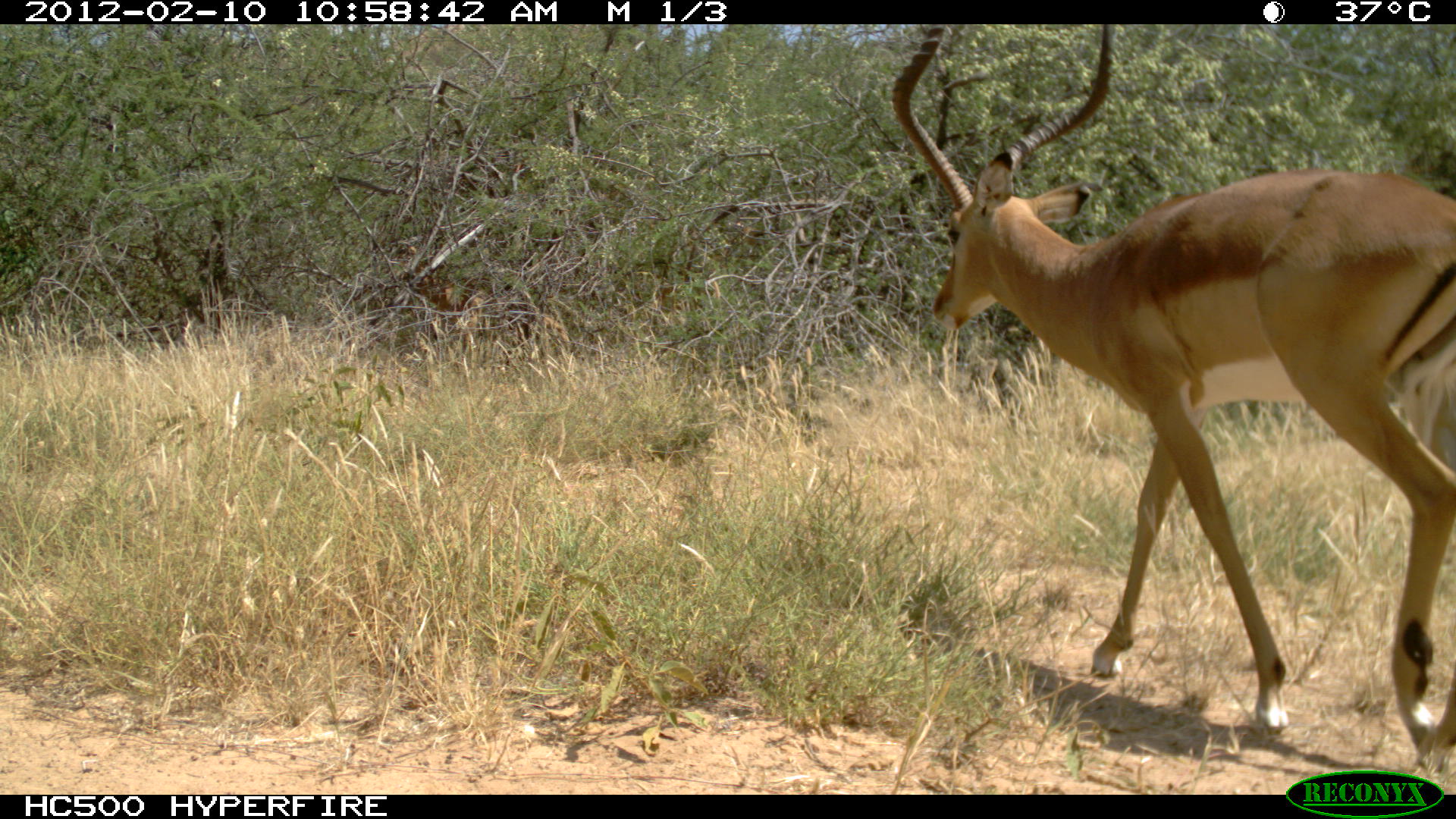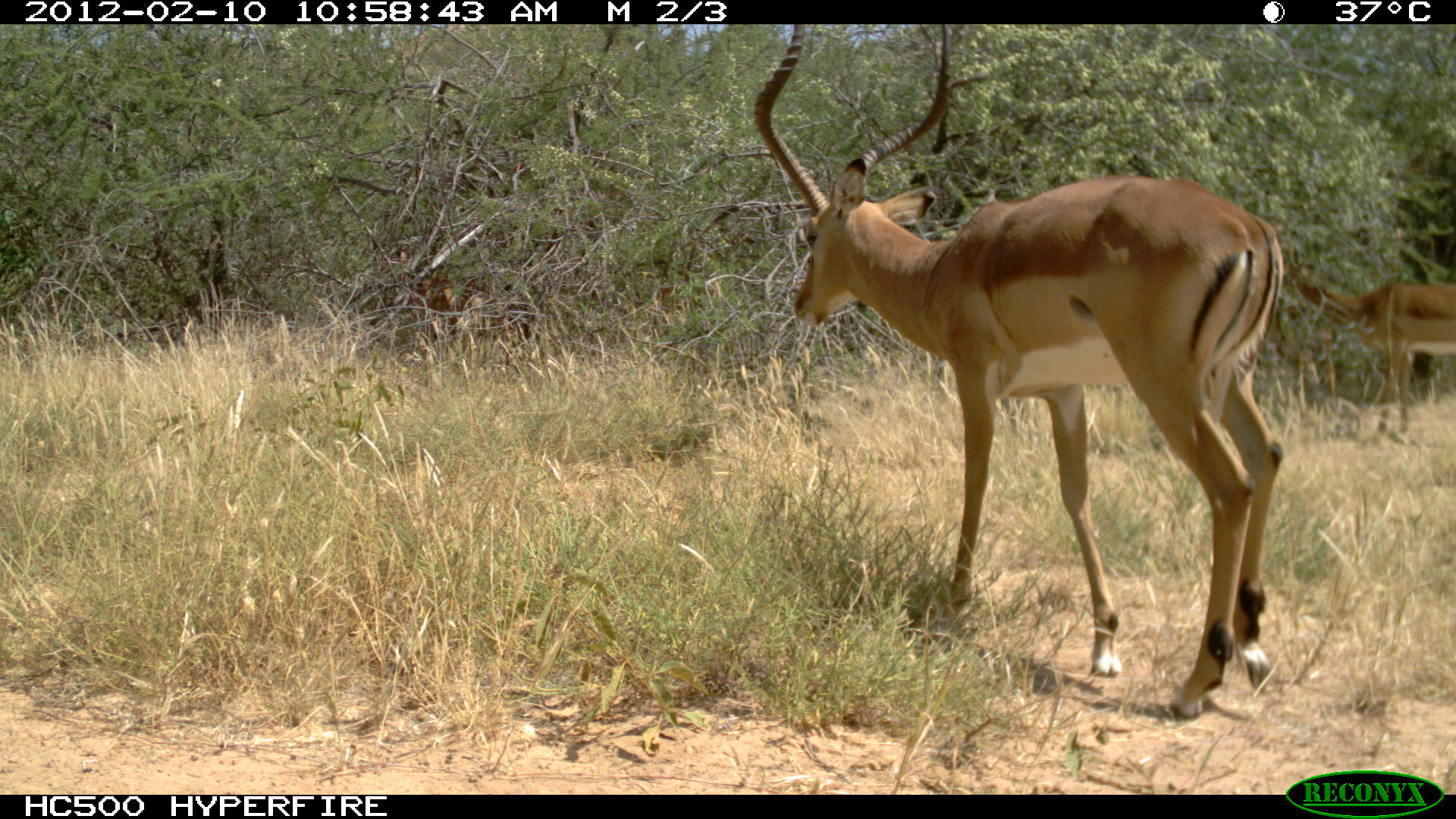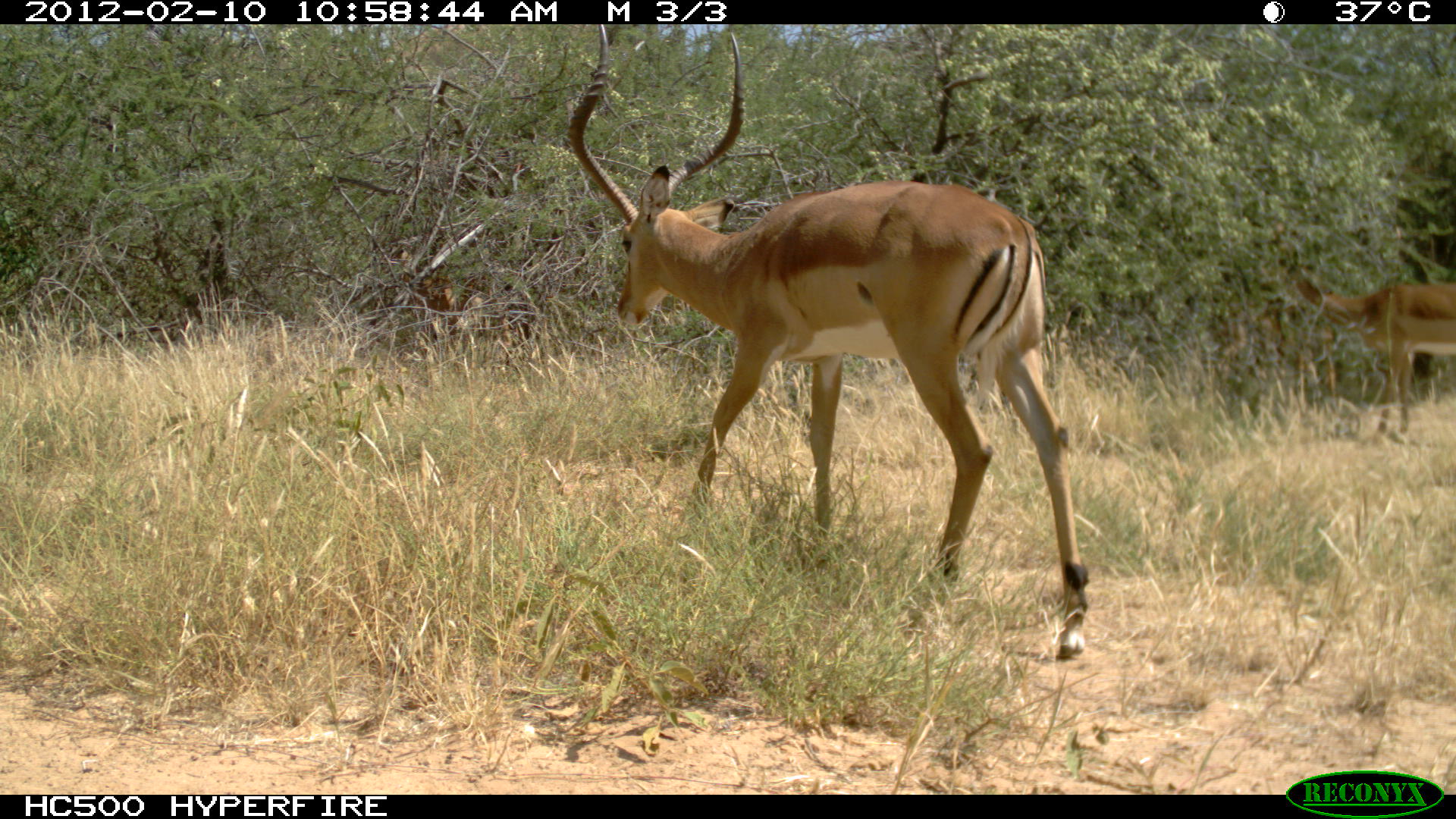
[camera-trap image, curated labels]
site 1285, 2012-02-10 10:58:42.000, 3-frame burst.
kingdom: Animalia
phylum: Chordata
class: Mammalia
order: Artiodactyla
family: Bovidae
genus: Aepyceros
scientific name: Aepyceros melampus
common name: impala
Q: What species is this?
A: Aepyceros melampus (impala).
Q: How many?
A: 1.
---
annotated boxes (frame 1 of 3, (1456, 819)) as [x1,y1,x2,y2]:
aepyceros melampus: [885,22,1453,774]; [373,242,485,371]